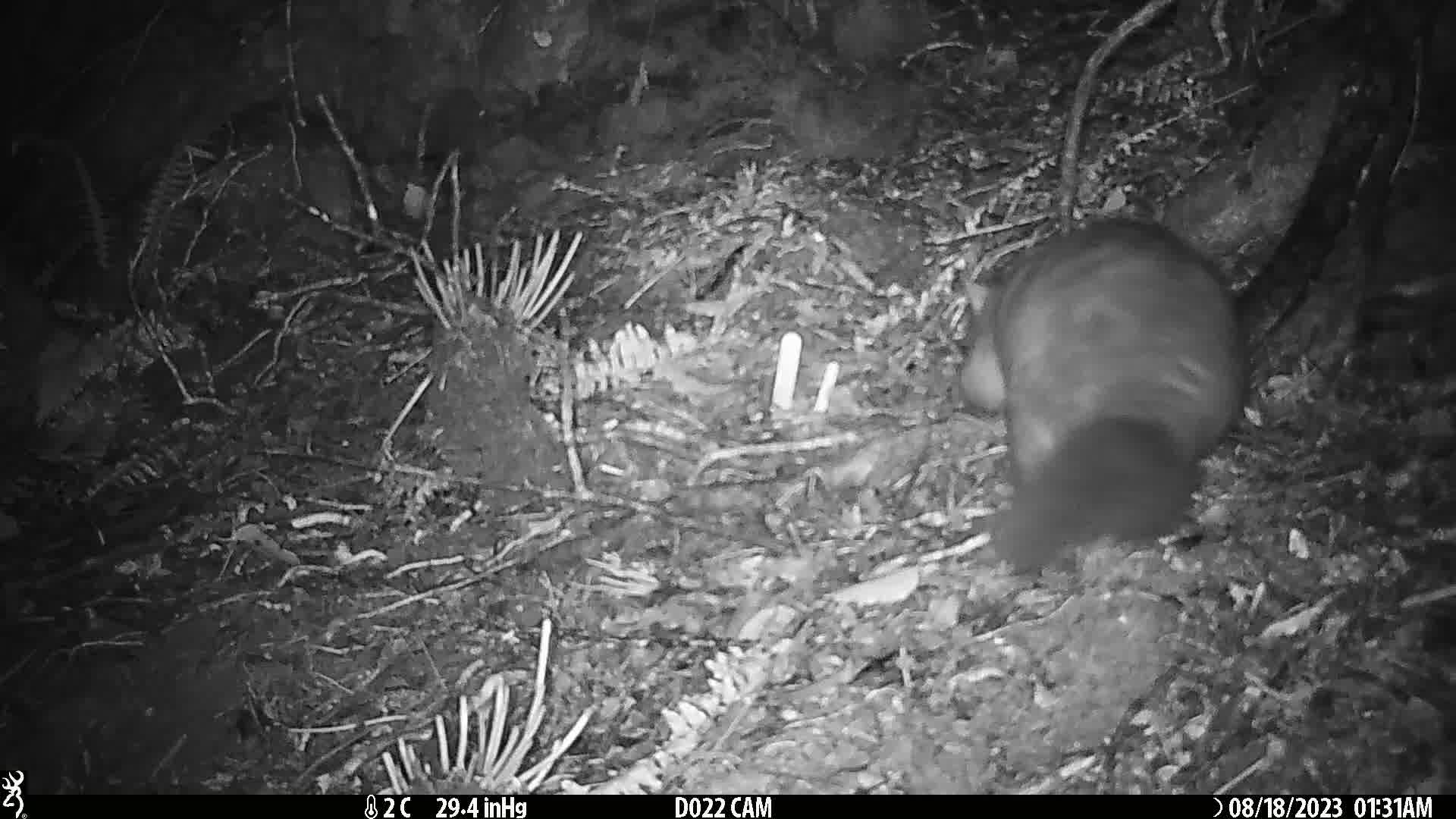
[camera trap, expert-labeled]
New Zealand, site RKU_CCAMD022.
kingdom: Animalia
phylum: Chordata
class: Mammalia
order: Diprotodontia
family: Phalangeridae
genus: Trichosurus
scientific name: Trichosurus vulpecula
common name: common brushtail possum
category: possum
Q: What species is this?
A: Possum (common brushtail possum) (Trichosurus vulpecula).